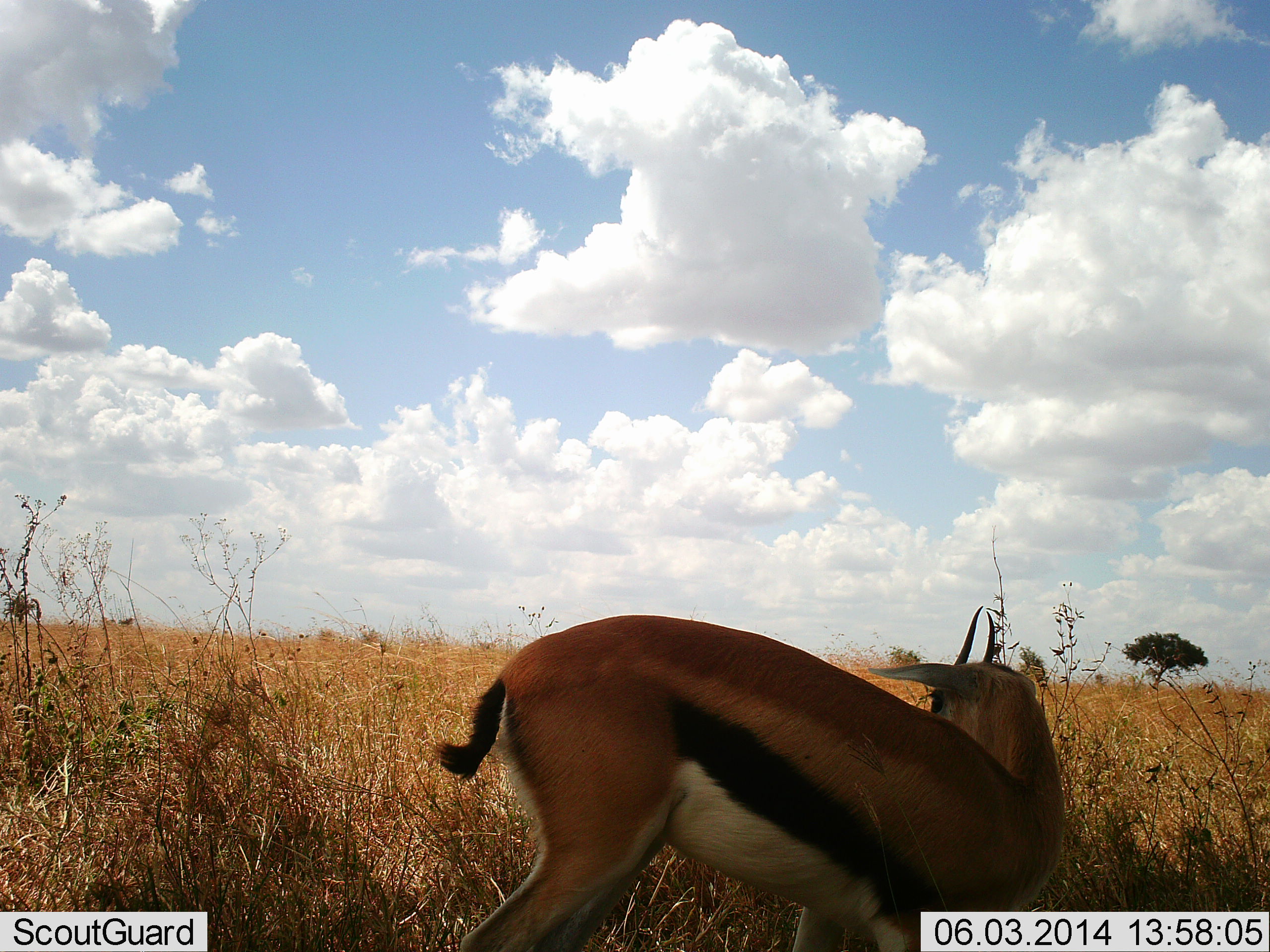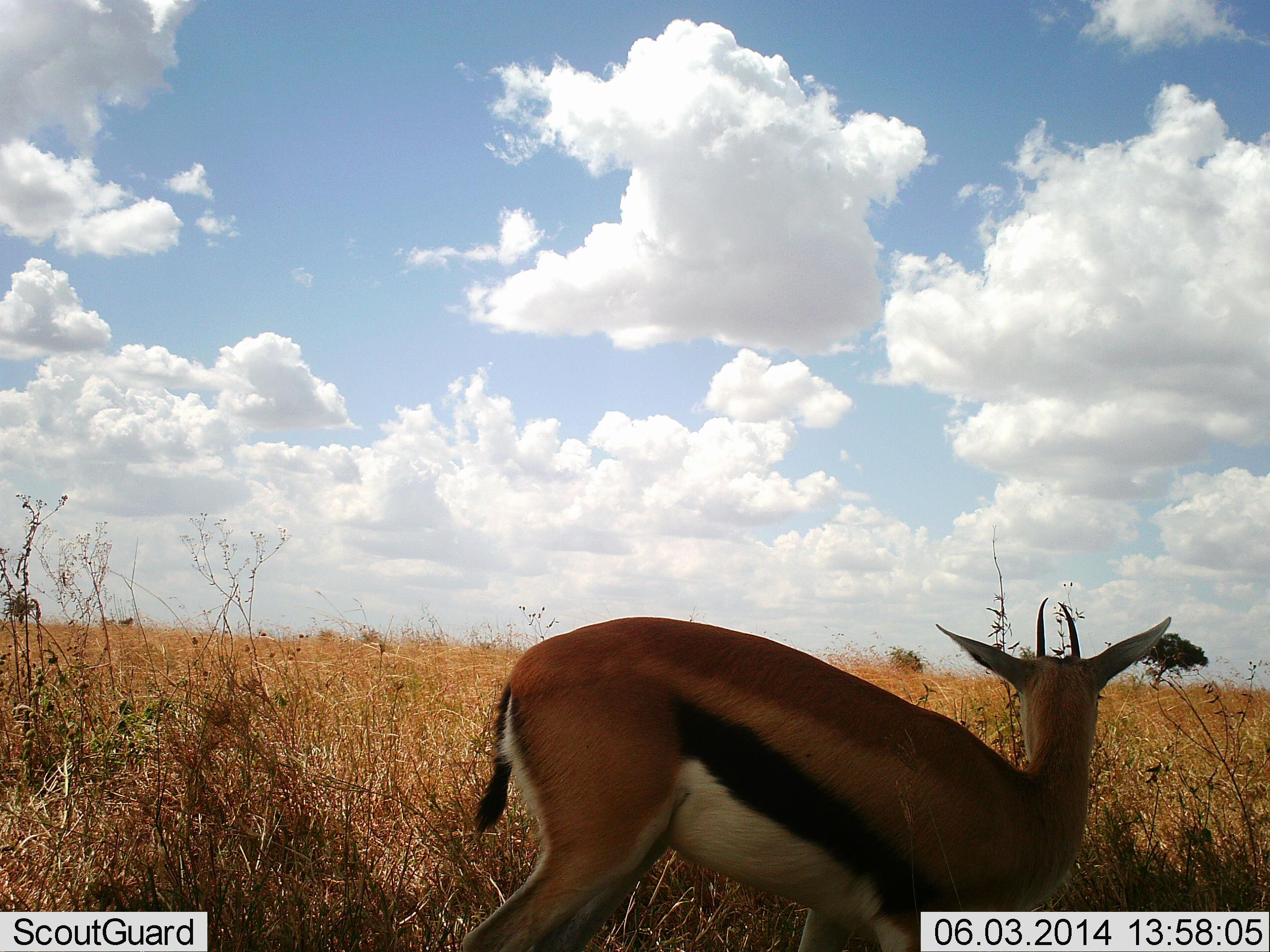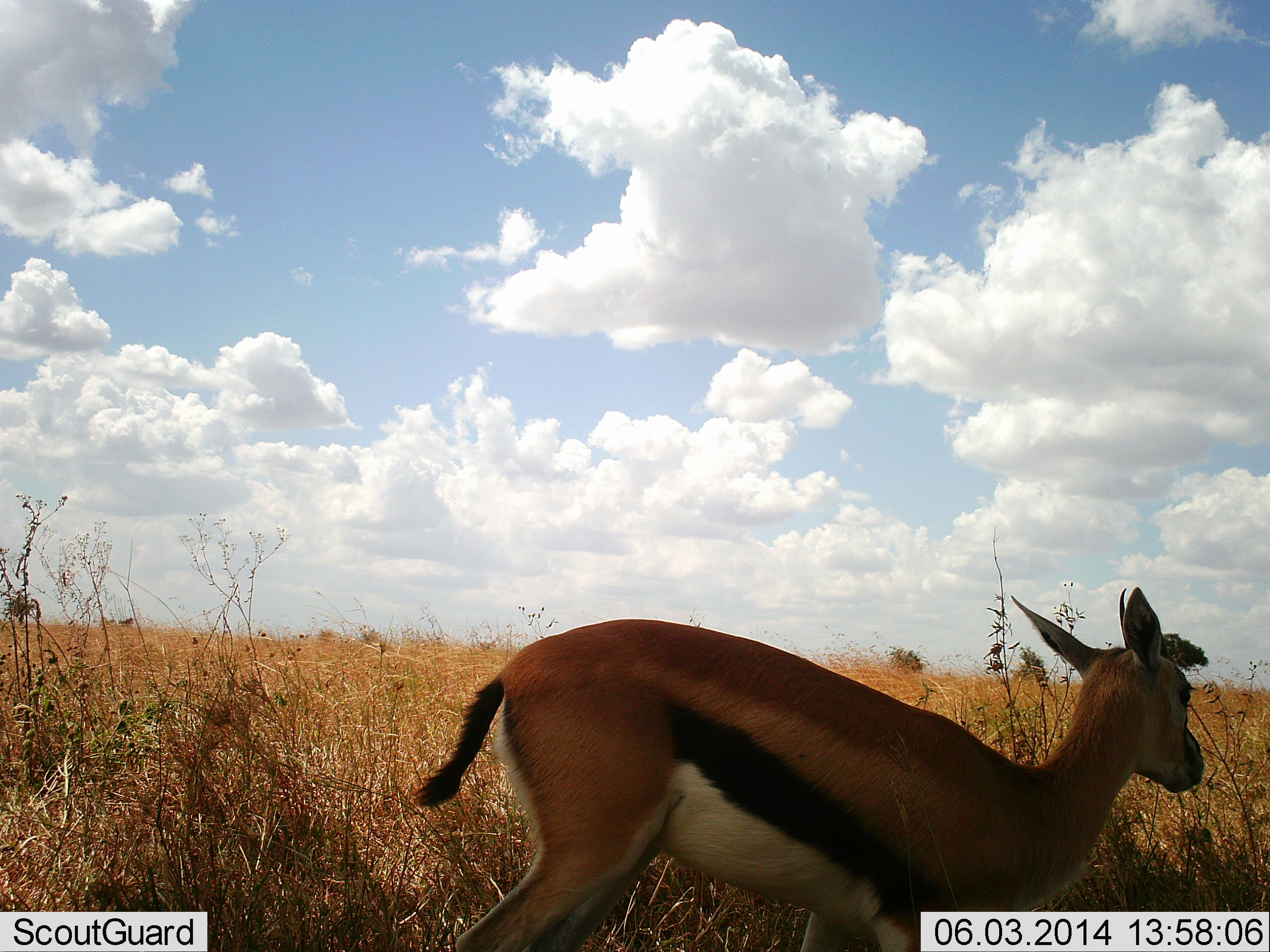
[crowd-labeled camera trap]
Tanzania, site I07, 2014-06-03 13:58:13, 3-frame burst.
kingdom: Animalia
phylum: Chordata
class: Mammalia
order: Artiodactyla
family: Bovidae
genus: Eudorcas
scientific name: Eudorcas thomsonii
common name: thomson's gazelle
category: gazellethomsons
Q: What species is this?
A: Gazellethomsons (thomson's gazelle) (Eudorcas thomsonii).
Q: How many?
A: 1.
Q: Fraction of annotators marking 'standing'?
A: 90%.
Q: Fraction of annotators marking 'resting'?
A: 10%.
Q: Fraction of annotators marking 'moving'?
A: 0%.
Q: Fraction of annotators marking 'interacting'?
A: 0%.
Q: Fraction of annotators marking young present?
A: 0%.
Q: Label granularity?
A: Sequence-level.